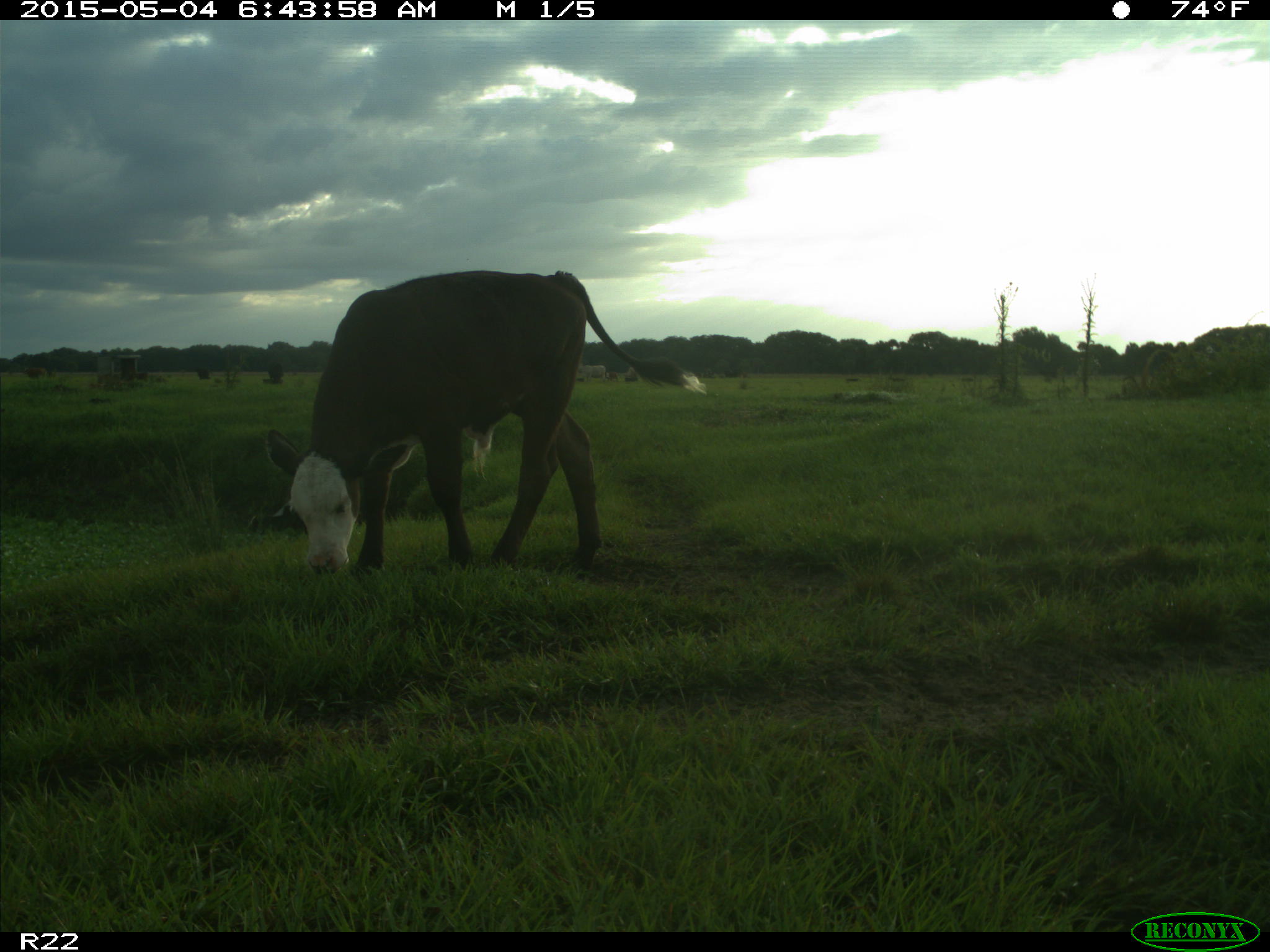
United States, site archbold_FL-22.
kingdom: Animalia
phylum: Chordata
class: Mammalia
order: Artiodactyla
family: Bovidae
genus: Bos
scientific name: Bos taurus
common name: domestic cow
Bos taurus (domestic cow).